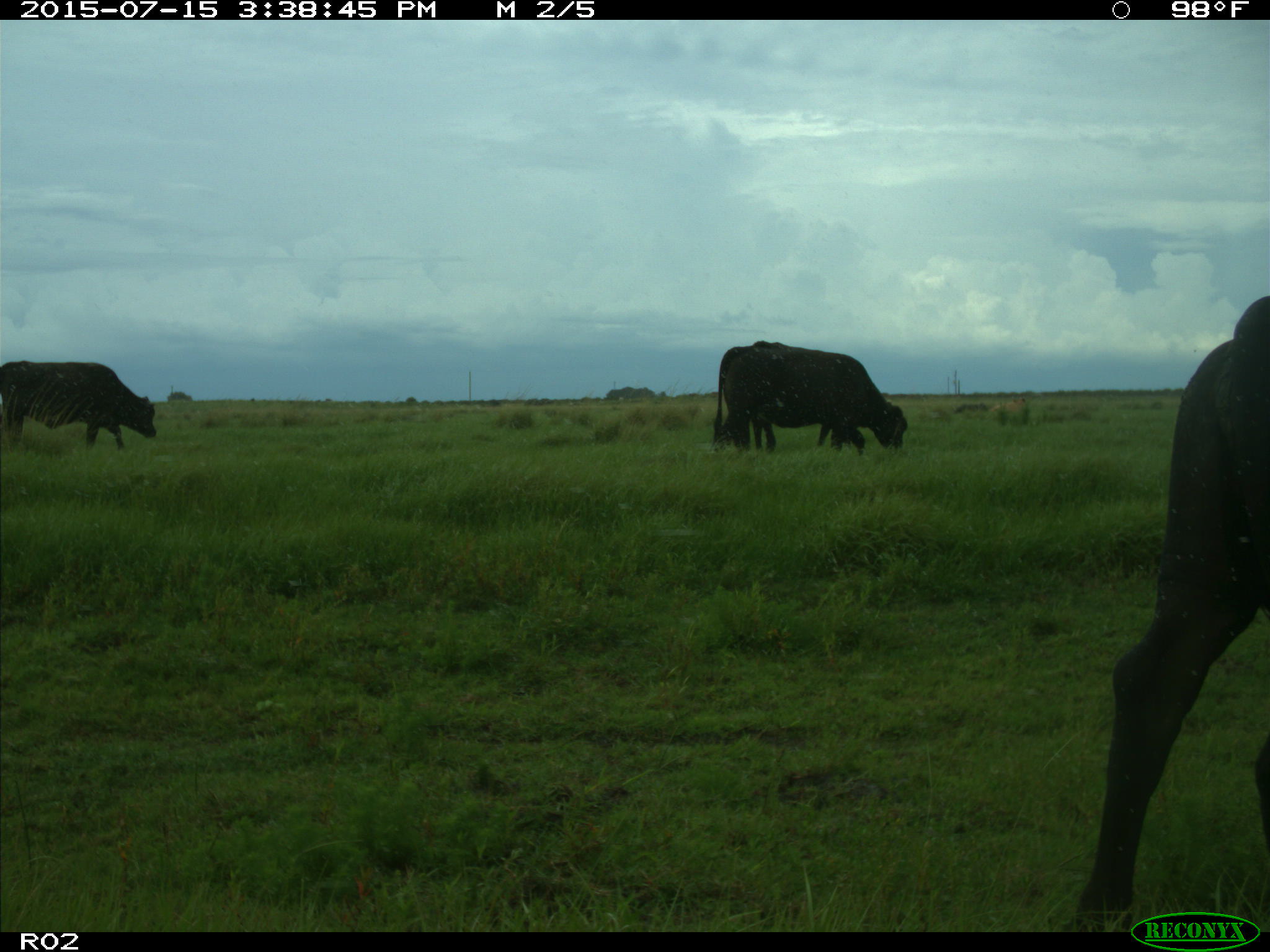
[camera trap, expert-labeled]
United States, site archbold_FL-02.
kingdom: Animalia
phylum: Chordata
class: Mammalia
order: Artiodactyla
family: Bovidae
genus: Bos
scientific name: Bos taurus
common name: domestic cow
Bos taurus (domestic cow).